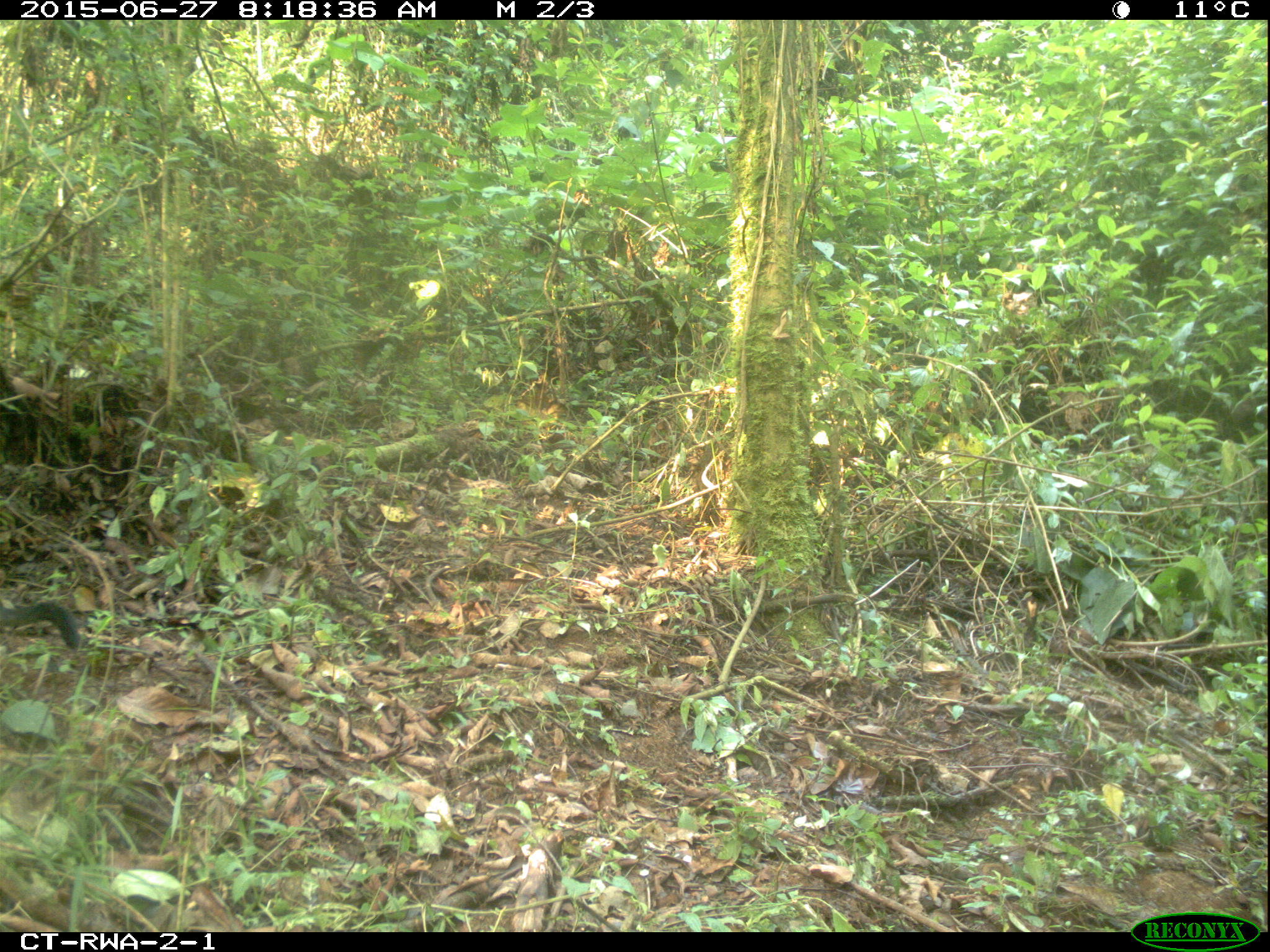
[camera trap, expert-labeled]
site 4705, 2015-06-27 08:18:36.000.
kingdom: Animalia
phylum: Chordata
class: Mammalia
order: Primates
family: Cercopithecidae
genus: Allochrocebus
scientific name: Allochrocebus lhoesti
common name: l'hoest's monkey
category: cercopithecus lhoesti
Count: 1.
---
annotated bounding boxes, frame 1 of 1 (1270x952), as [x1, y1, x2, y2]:
cercopithecus lhoesti: [0, 600, 81, 651]